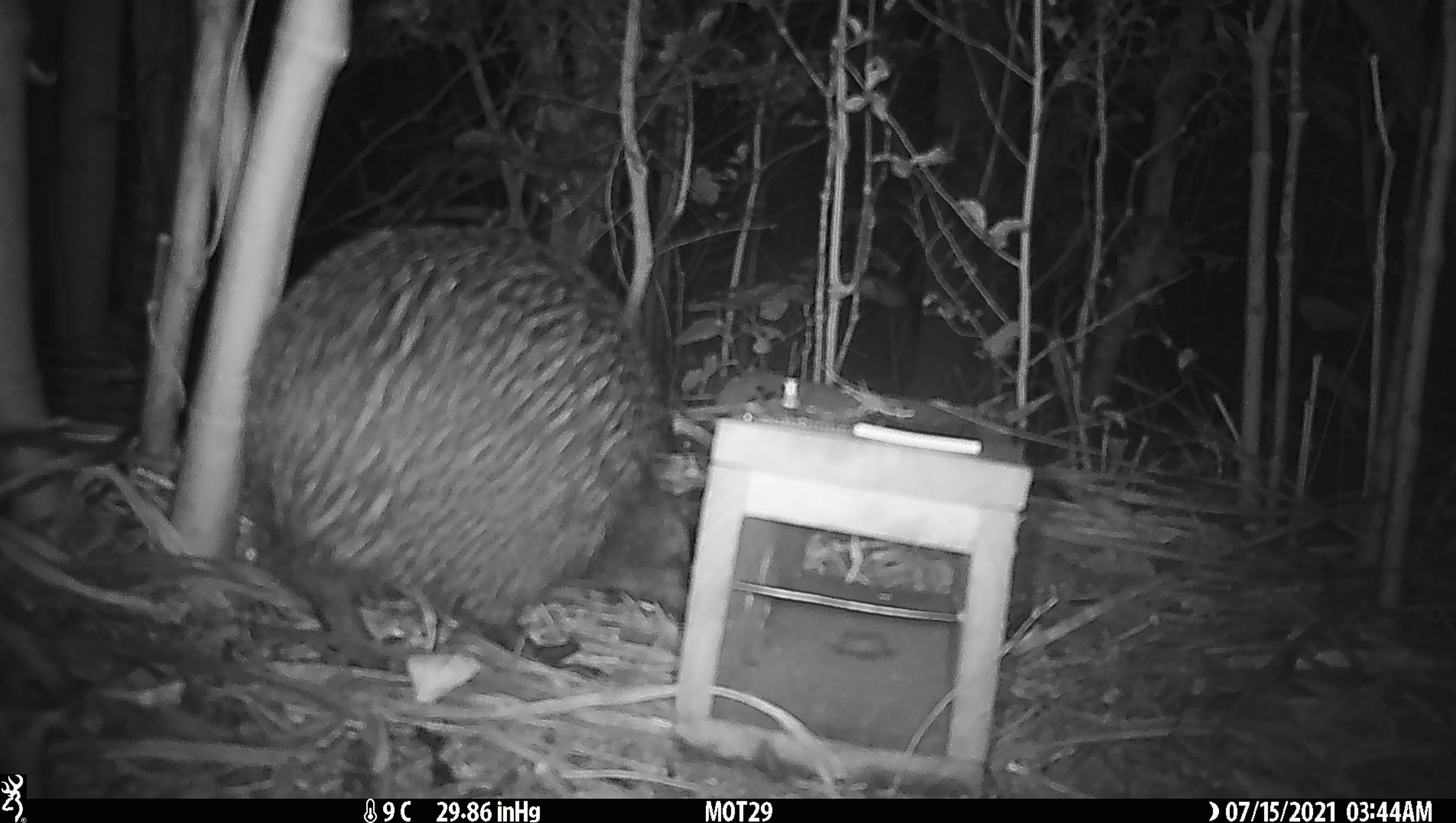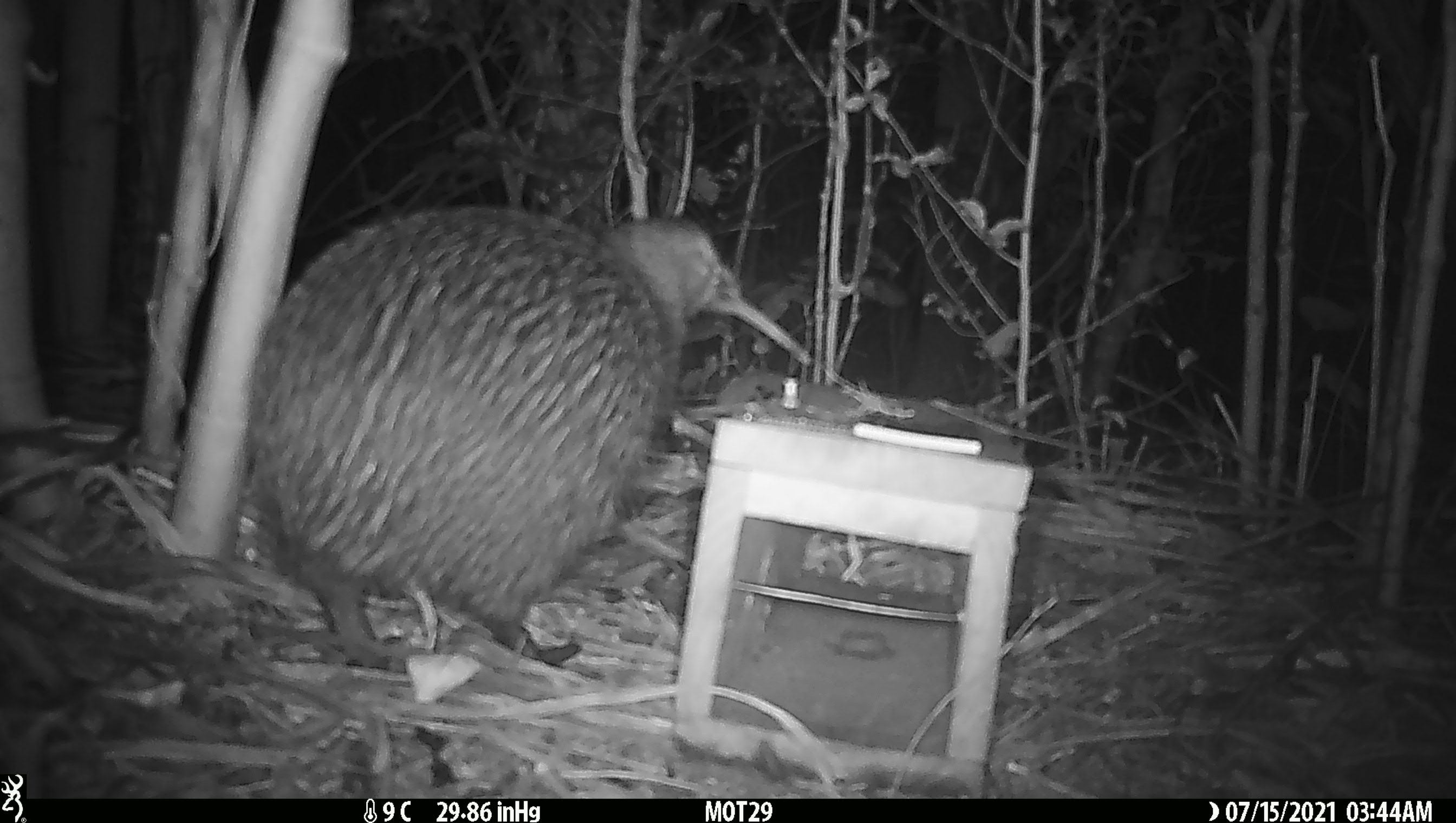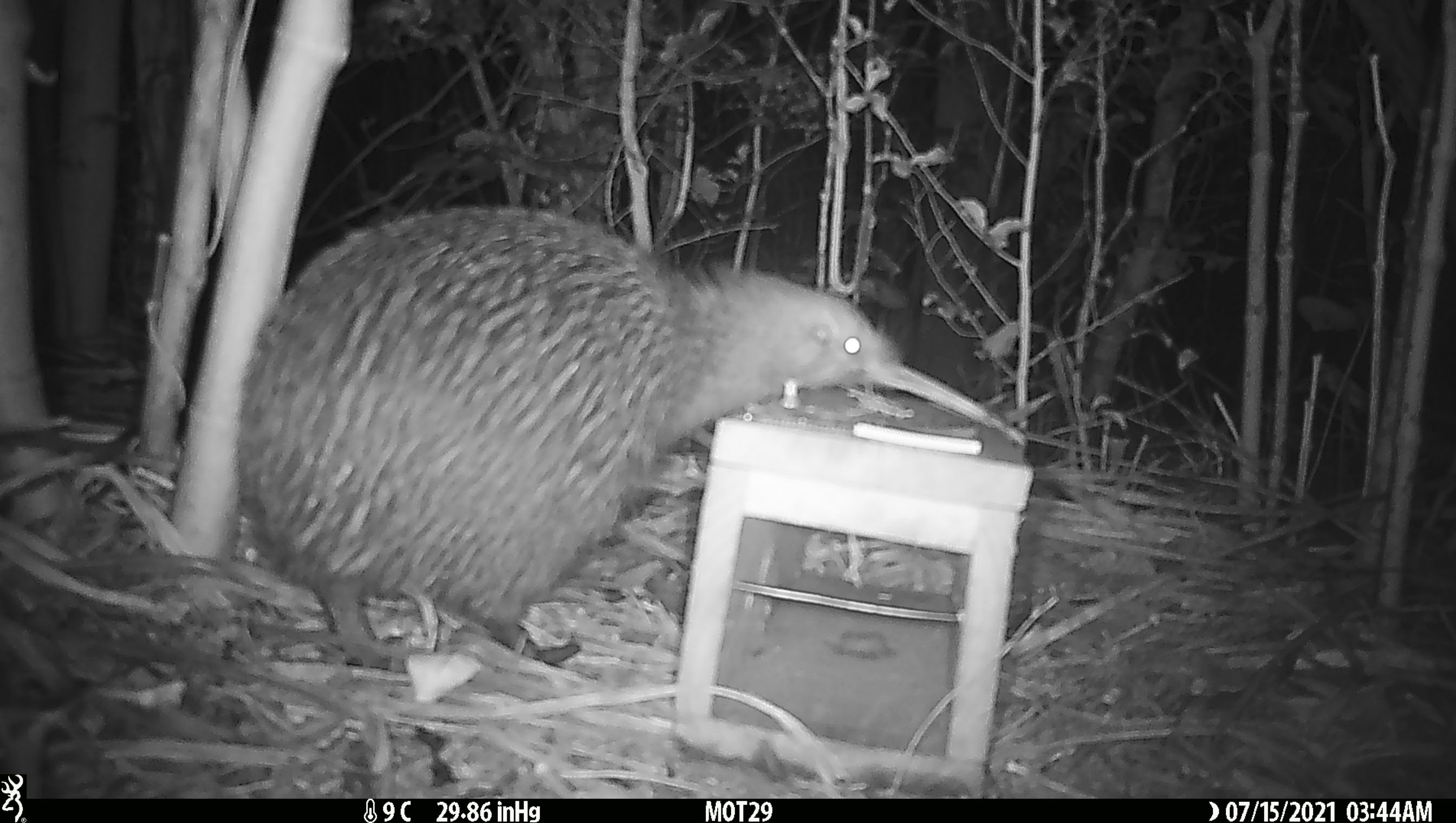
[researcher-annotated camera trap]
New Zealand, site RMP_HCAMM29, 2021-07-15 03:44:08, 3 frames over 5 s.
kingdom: Animalia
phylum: Chordata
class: Aves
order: Apterygiformes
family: Apterygidae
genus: Apteryx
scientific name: Apteryx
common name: kiwi